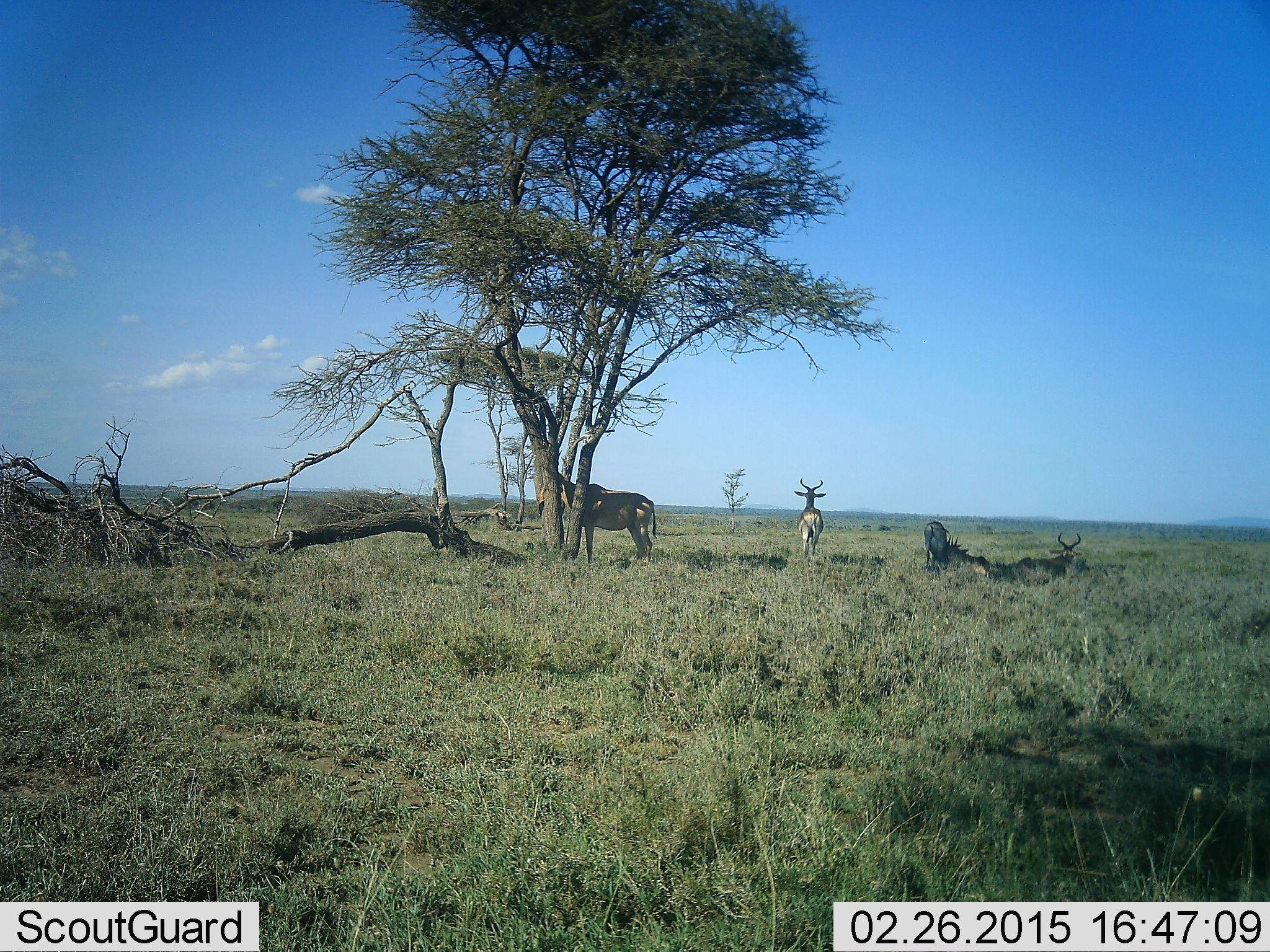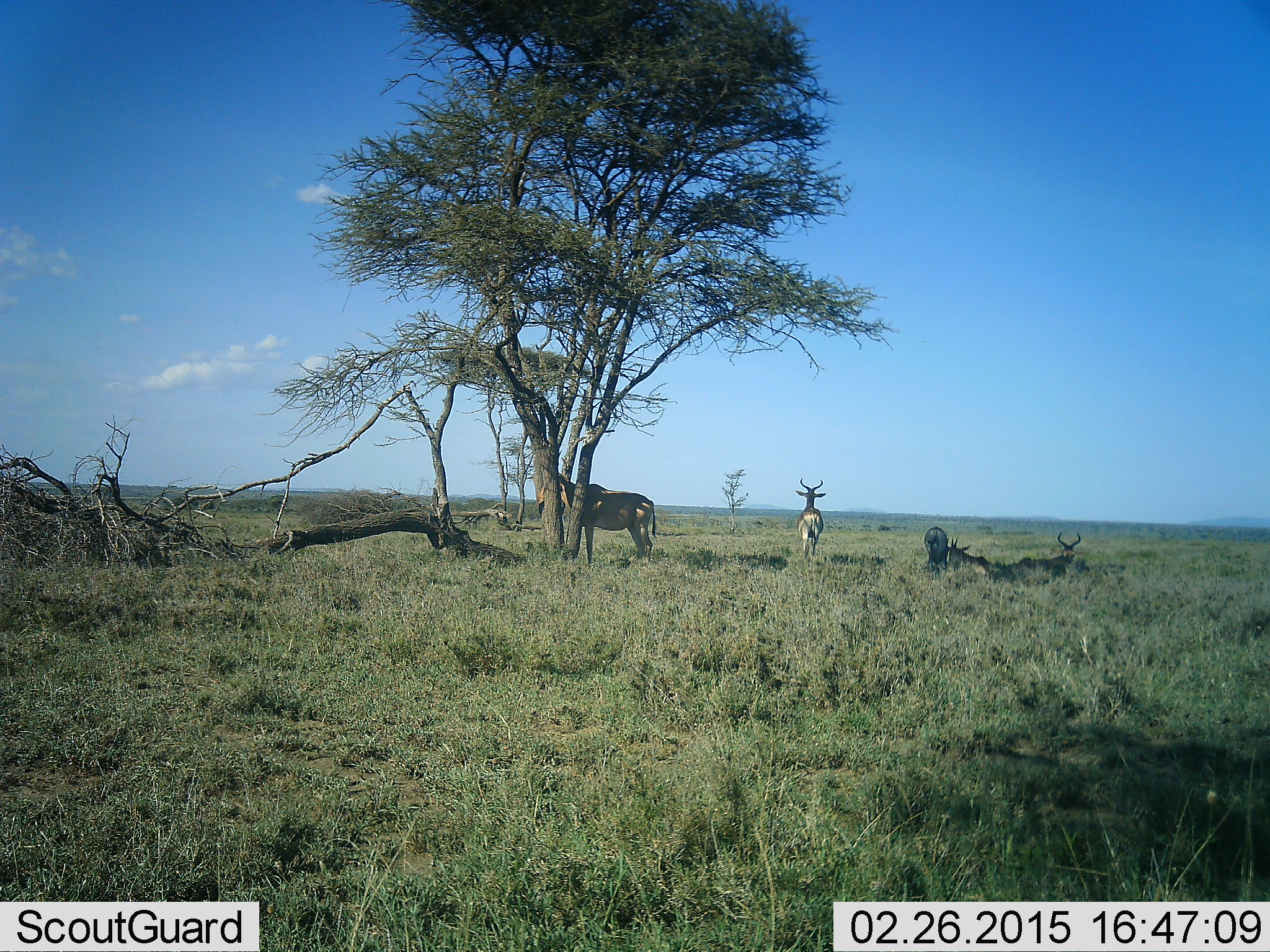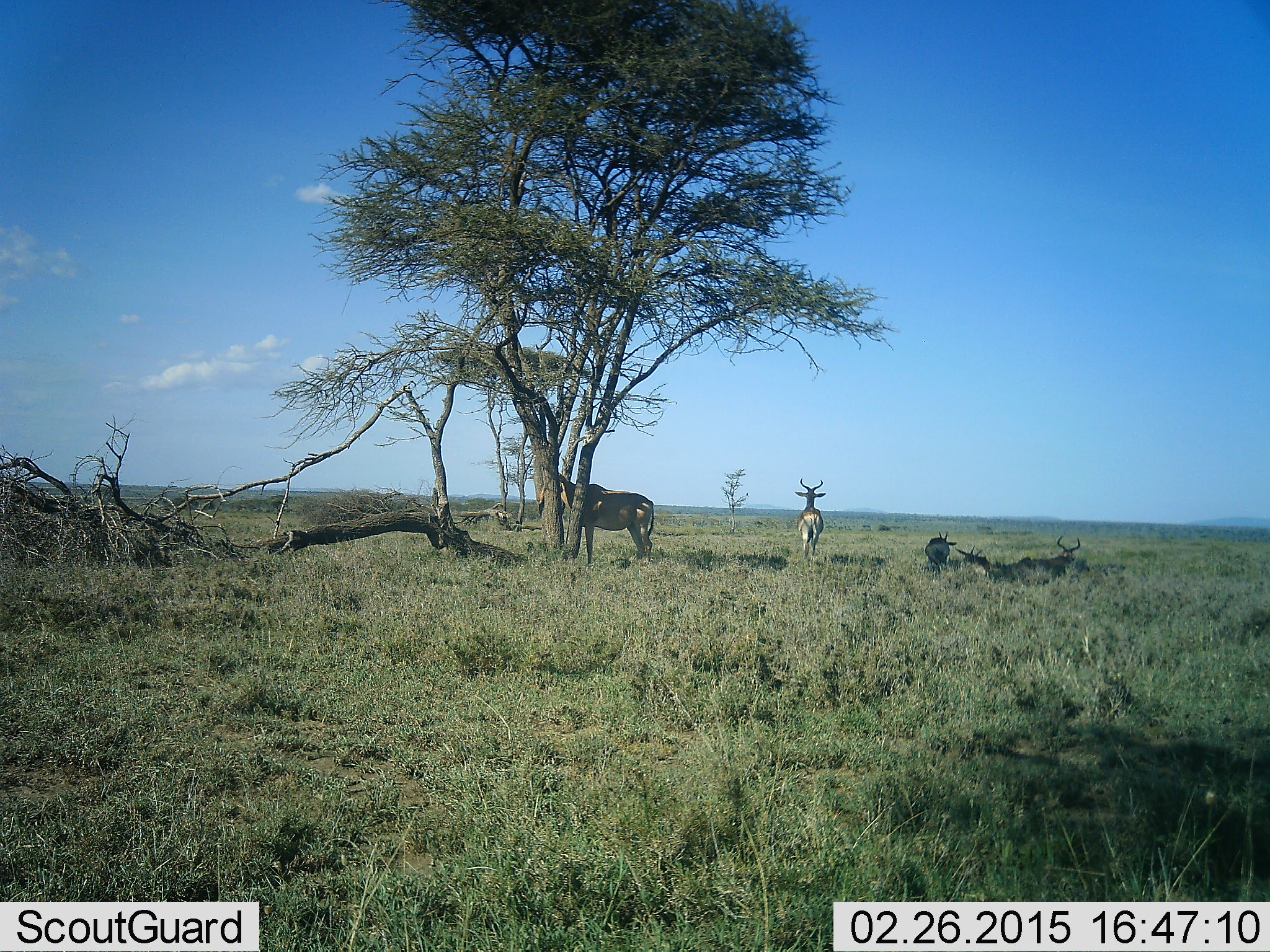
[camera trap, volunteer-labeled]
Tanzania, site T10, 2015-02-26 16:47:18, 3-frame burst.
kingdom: Animalia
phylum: Chordata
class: Mammalia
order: Artiodactyla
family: Bovidae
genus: Alcelaphus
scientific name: Alcelaphus buselaphus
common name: hartebeest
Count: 5.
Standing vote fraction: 100%.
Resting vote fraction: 90%.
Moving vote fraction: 20%.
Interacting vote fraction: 0%.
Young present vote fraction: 10%.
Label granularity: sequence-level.